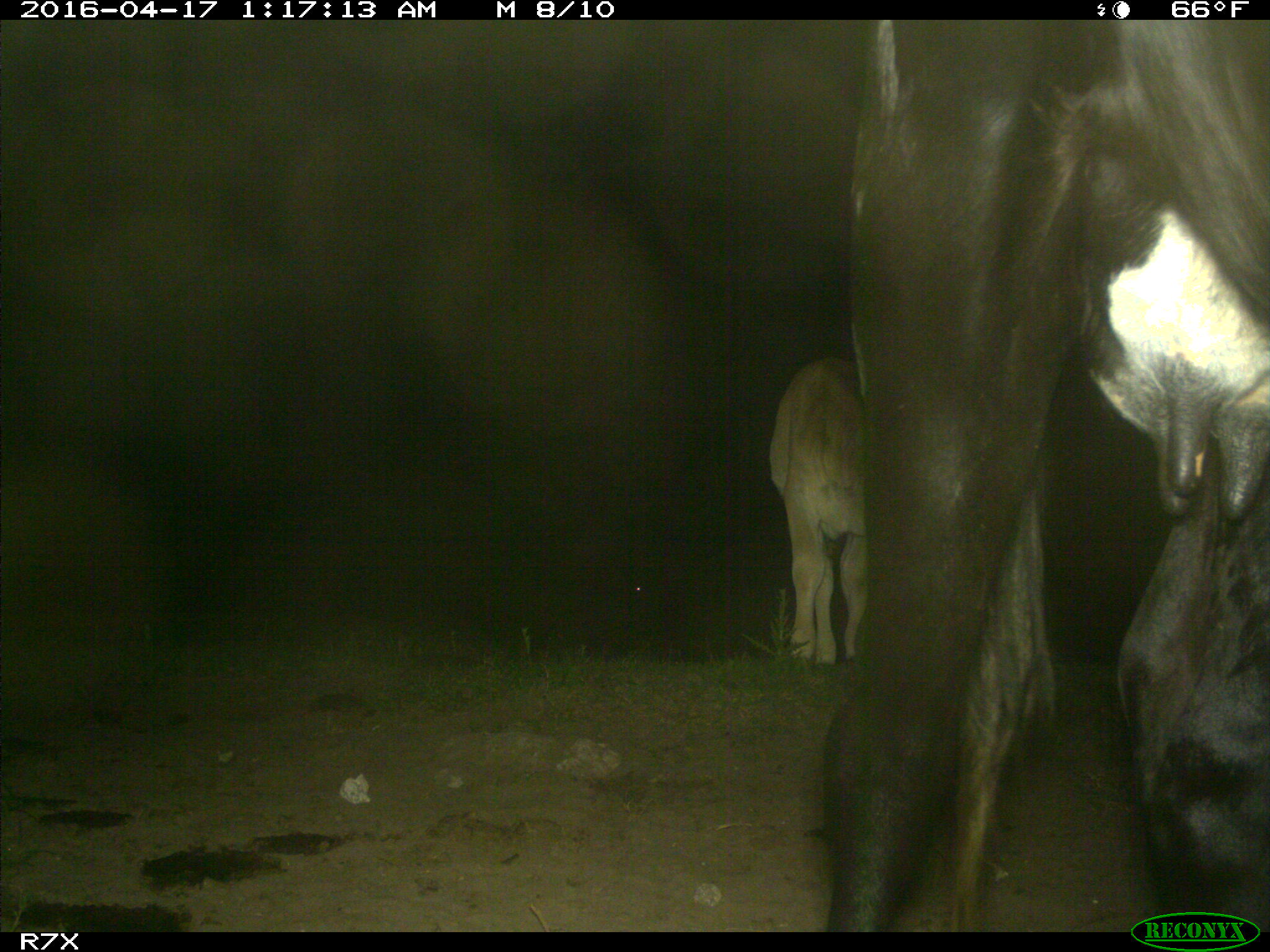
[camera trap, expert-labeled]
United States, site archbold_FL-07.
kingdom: Animalia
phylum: Chordata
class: Mammalia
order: Artiodactyla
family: Bovidae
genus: Bos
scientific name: Bos taurus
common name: domestic cow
Bos taurus (domestic cow).